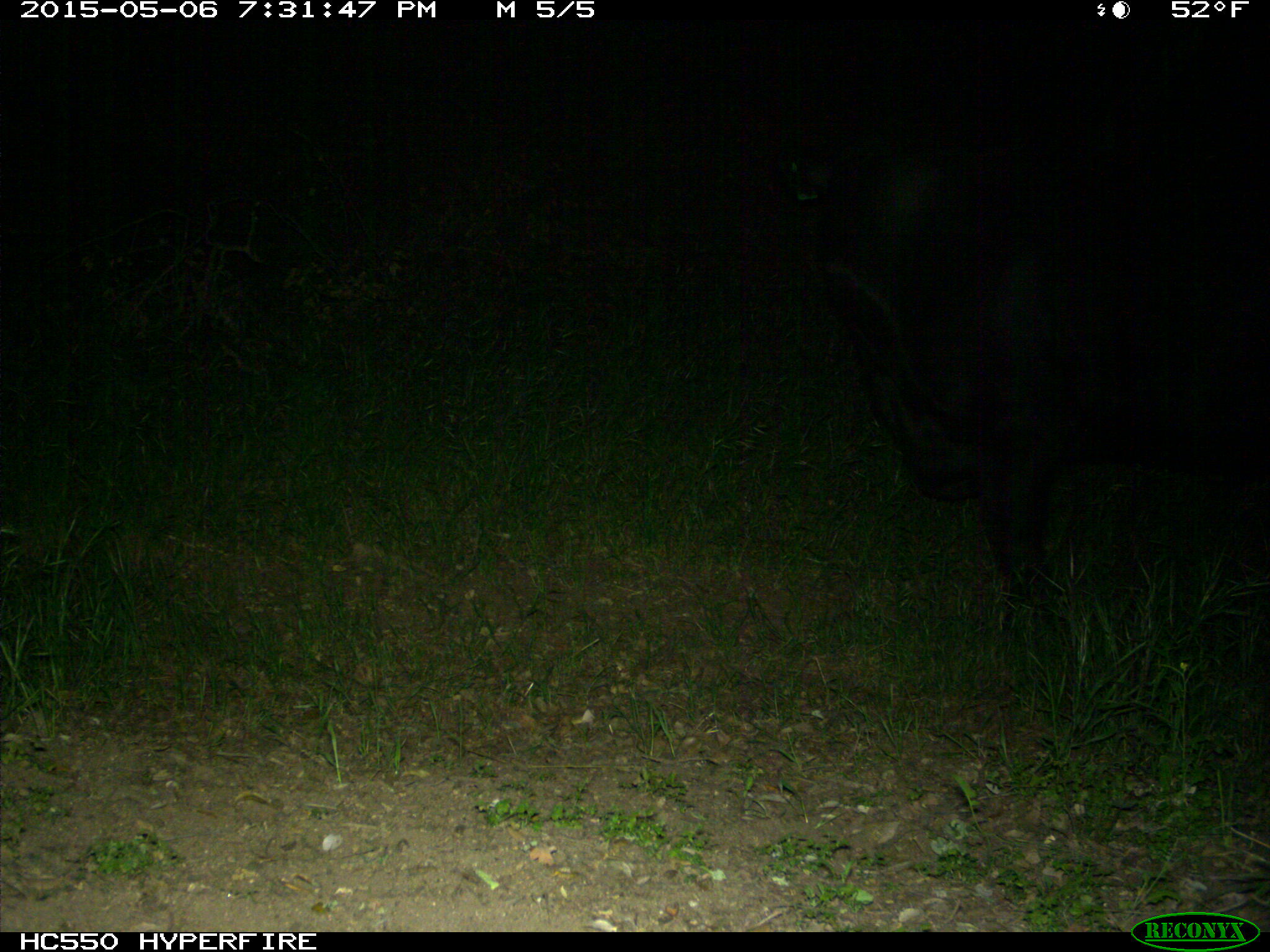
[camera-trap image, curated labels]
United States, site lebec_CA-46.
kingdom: Animalia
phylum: Chordata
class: Mammalia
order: Artiodactyla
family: Bovidae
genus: Bos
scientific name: Bos taurus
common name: domestic cow